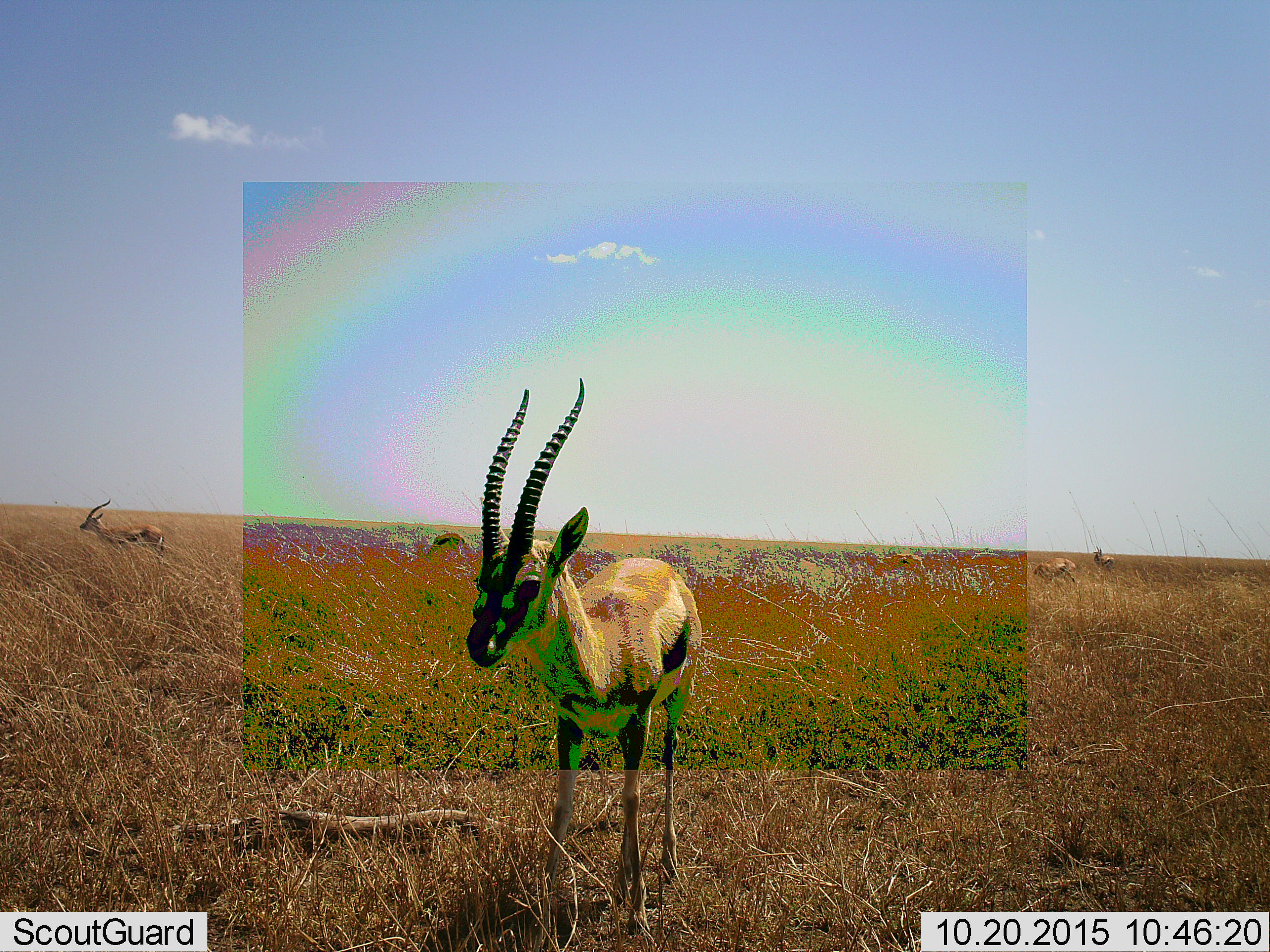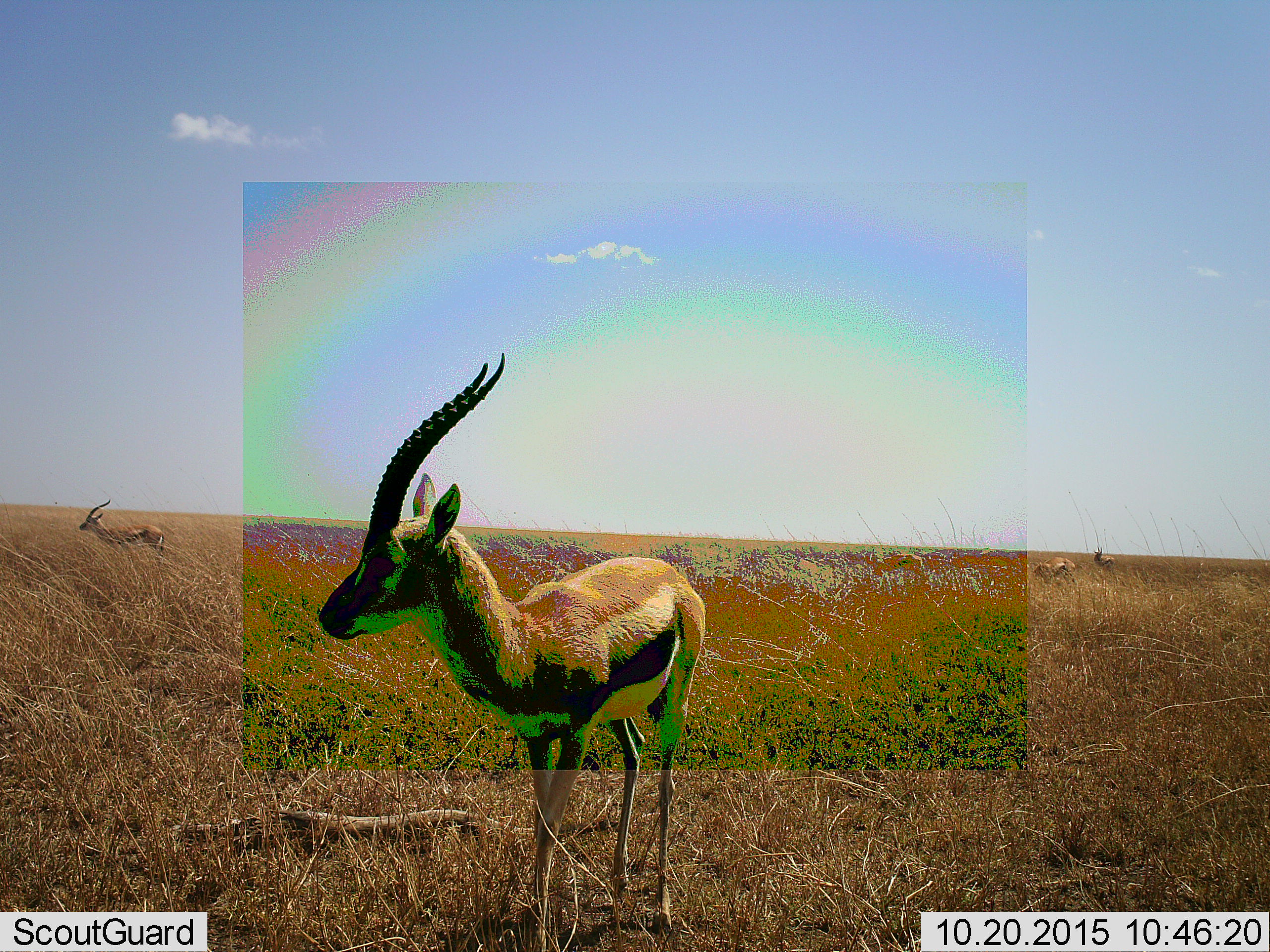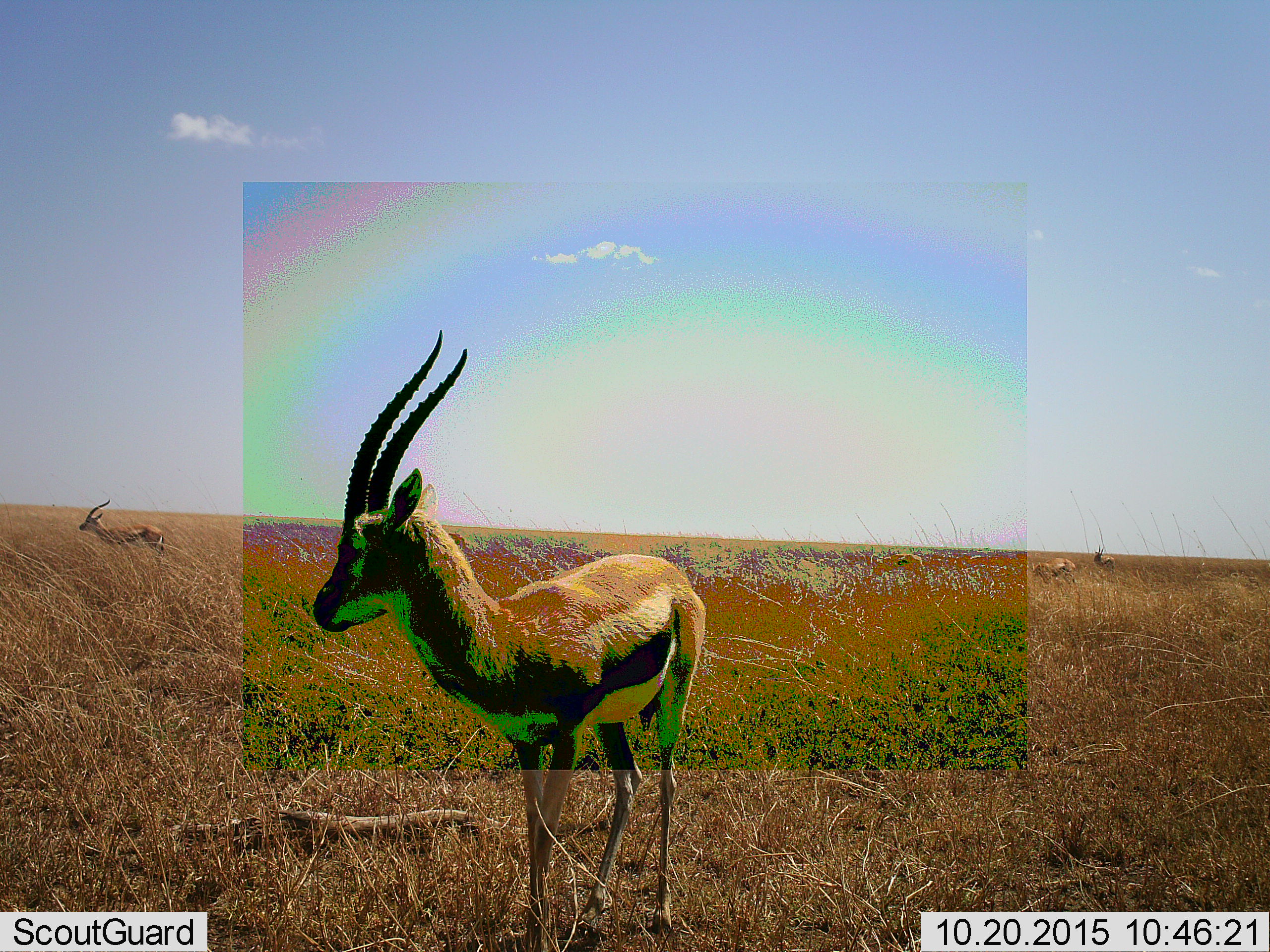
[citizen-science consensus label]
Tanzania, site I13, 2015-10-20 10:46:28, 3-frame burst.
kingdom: Animalia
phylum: Chordata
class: Mammalia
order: Artiodactyla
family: Bovidae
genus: Eudorcas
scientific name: Eudorcas thomsonii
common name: thomson's gazelle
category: gazellethomsons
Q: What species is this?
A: Gazellethomsons (thomson's gazelle) (Eudorcas thomsonii).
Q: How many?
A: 6.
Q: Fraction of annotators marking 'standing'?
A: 90%.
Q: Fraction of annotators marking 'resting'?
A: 10%.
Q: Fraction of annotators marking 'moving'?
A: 20%.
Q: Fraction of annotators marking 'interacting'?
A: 0%.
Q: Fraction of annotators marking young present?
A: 0%.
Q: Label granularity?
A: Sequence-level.